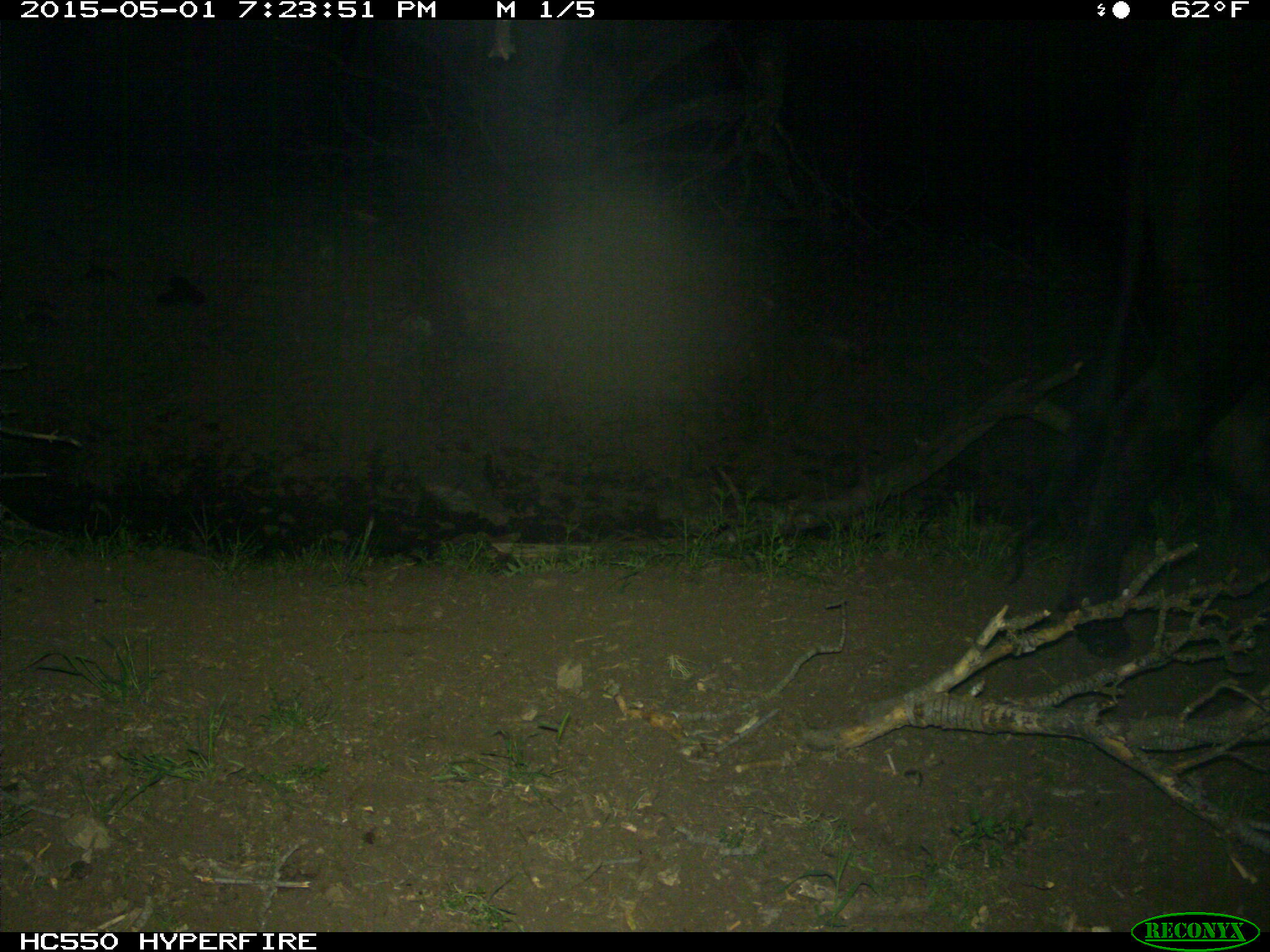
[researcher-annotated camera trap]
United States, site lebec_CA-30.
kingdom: Animalia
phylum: Chordata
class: Mammalia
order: Artiodactyla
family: Bovidae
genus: Bos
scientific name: Bos taurus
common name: domestic cow